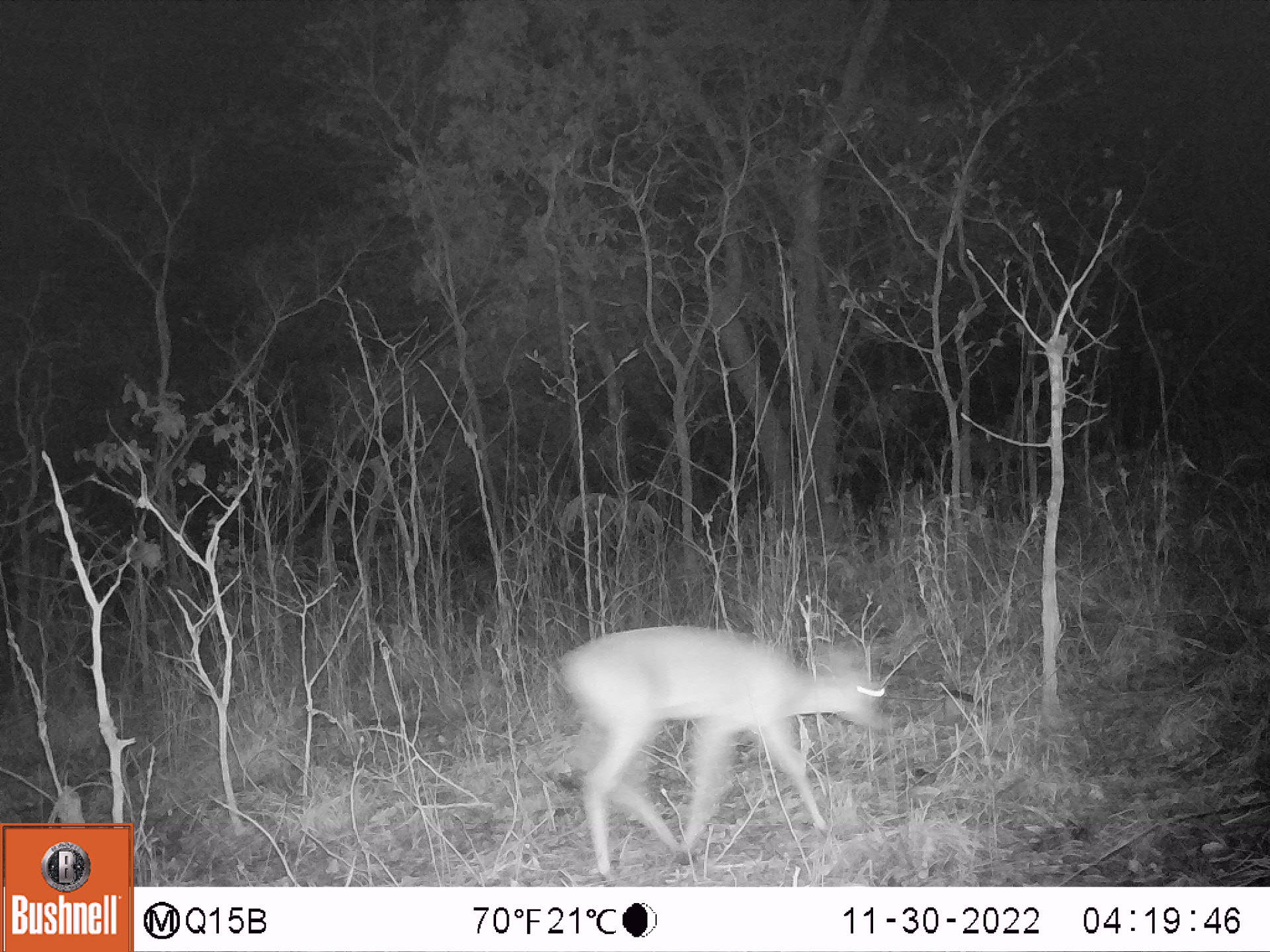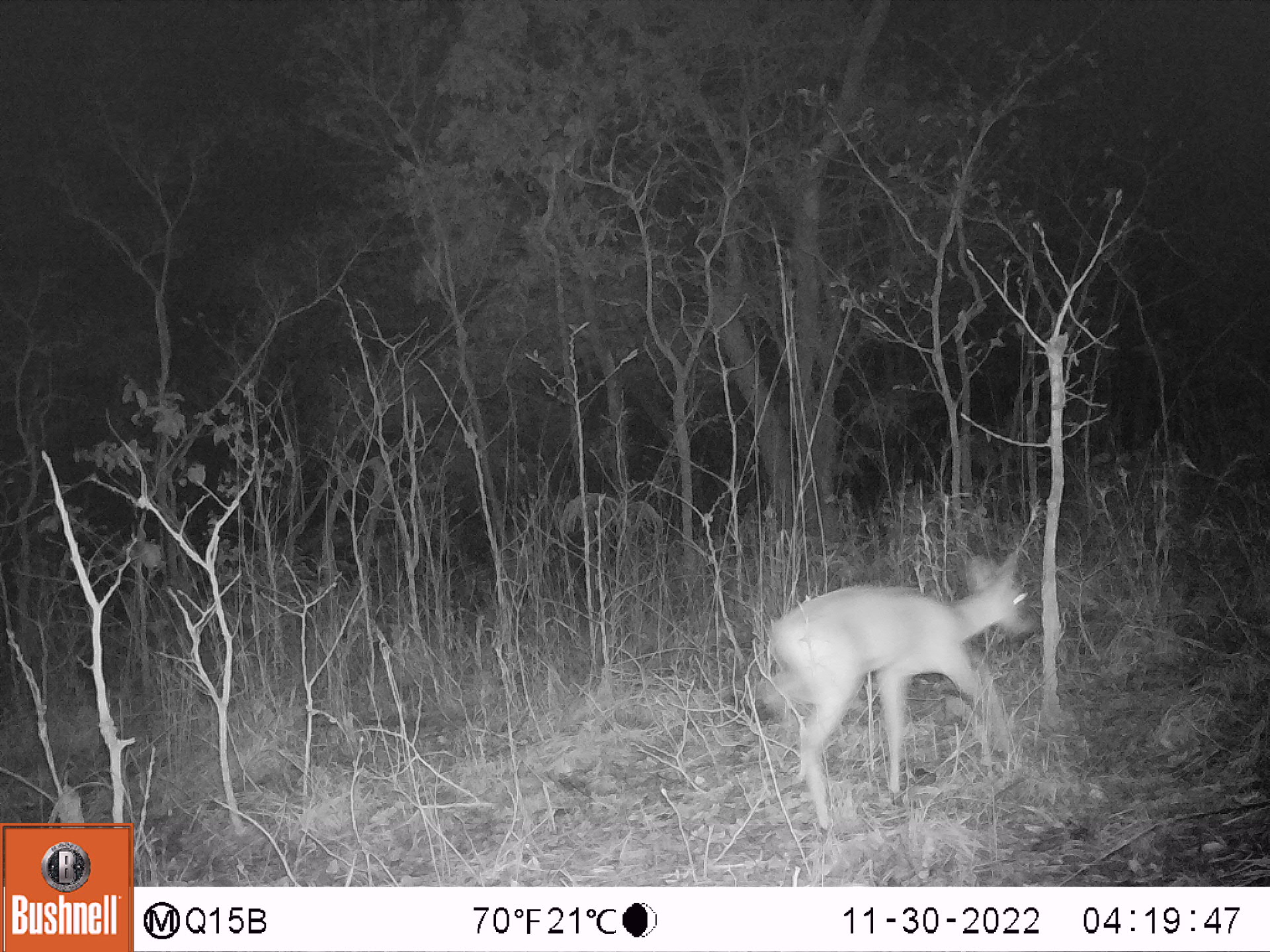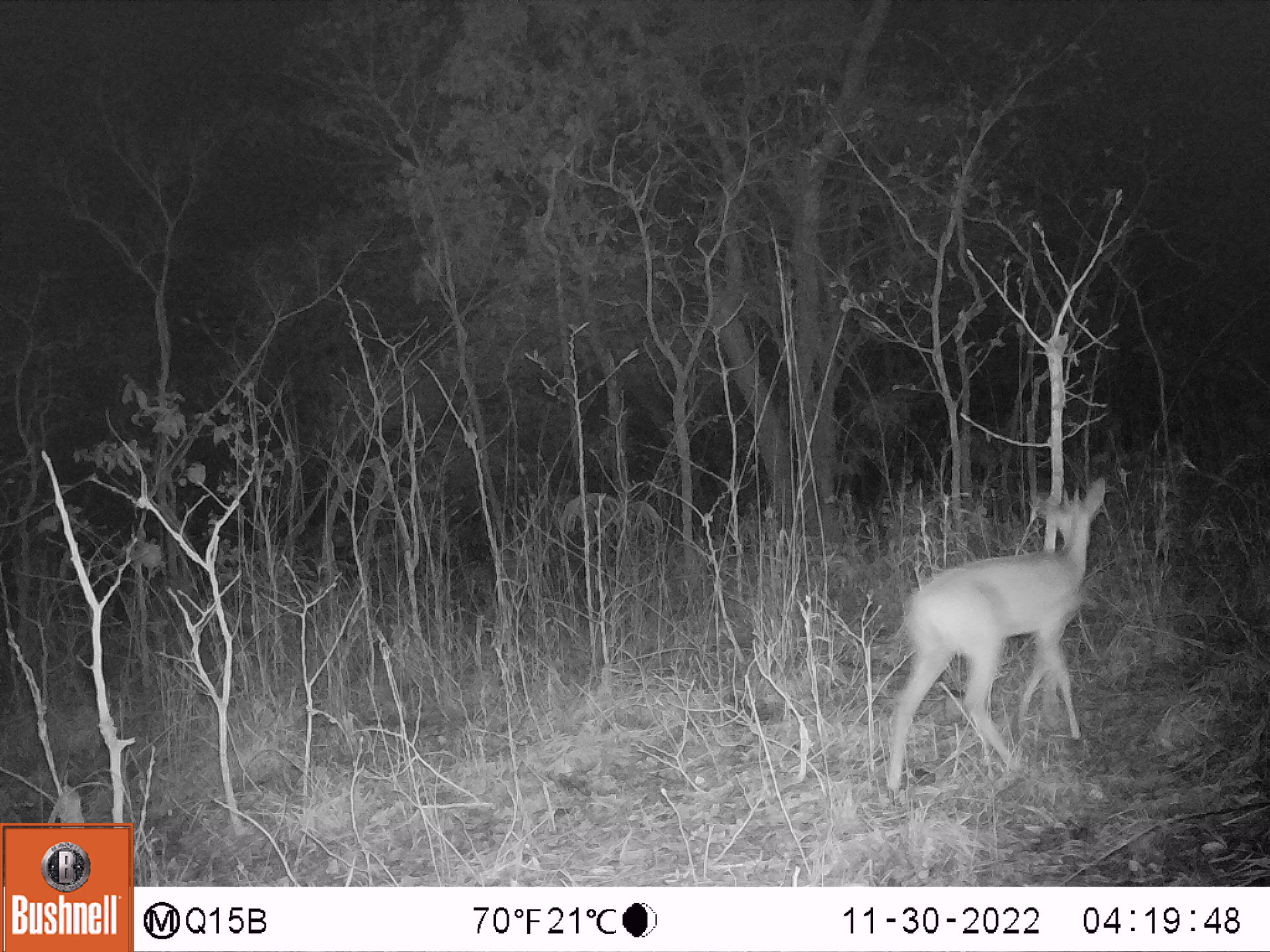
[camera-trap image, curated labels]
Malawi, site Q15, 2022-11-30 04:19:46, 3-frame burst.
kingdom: Animalia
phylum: Chordata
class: Mammalia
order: Artiodactyla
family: Bovidae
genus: Sylvicapra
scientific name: Sylvicapra grimmia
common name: common duiker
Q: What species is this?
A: Common duiker (Sylvicapra grimmia).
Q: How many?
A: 1.